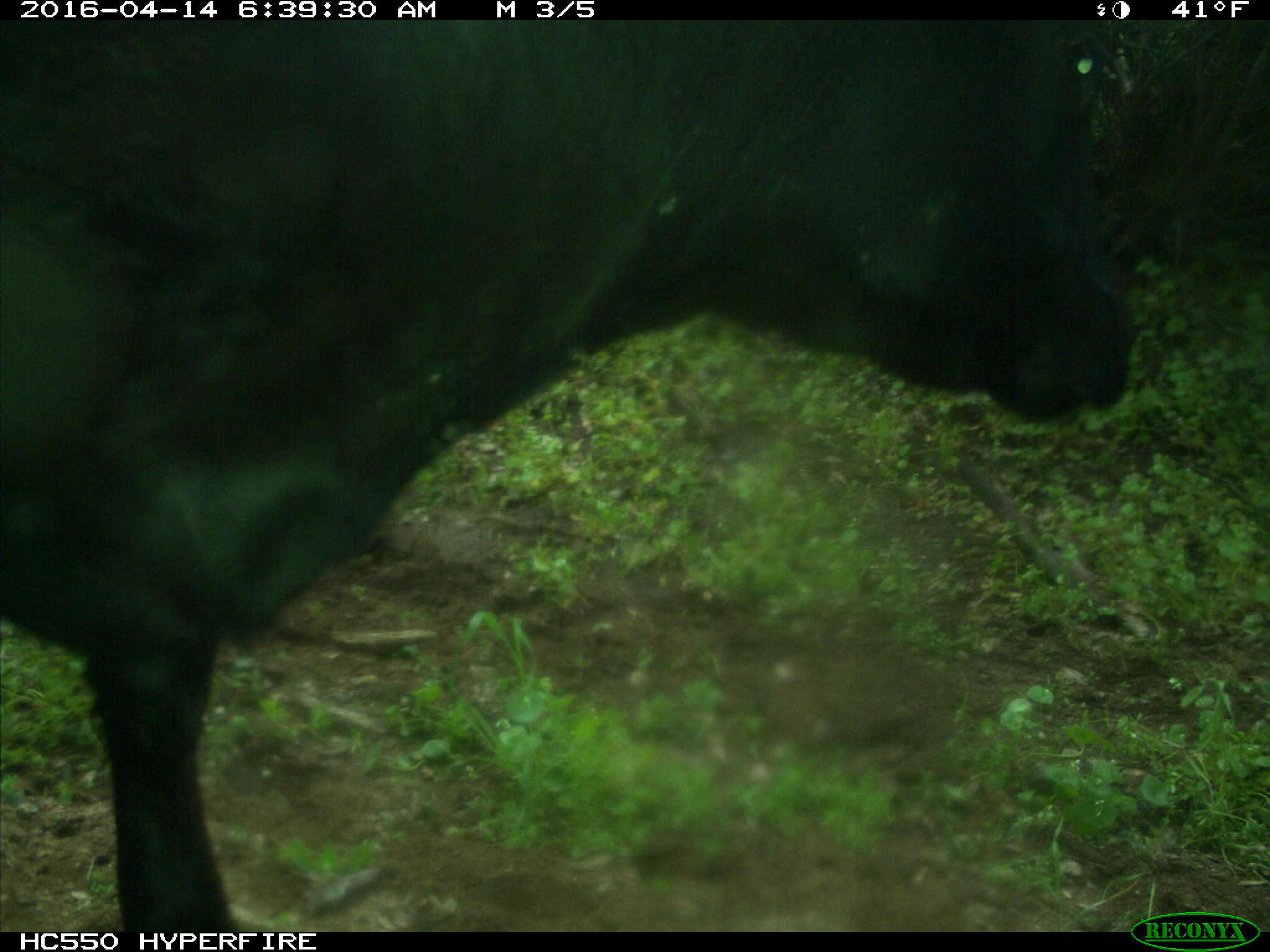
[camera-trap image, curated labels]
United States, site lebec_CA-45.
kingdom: Animalia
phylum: Chordata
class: Mammalia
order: Artiodactyla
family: Bovidae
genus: Bos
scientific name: Bos taurus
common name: domestic cow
Bos taurus (domestic cow).